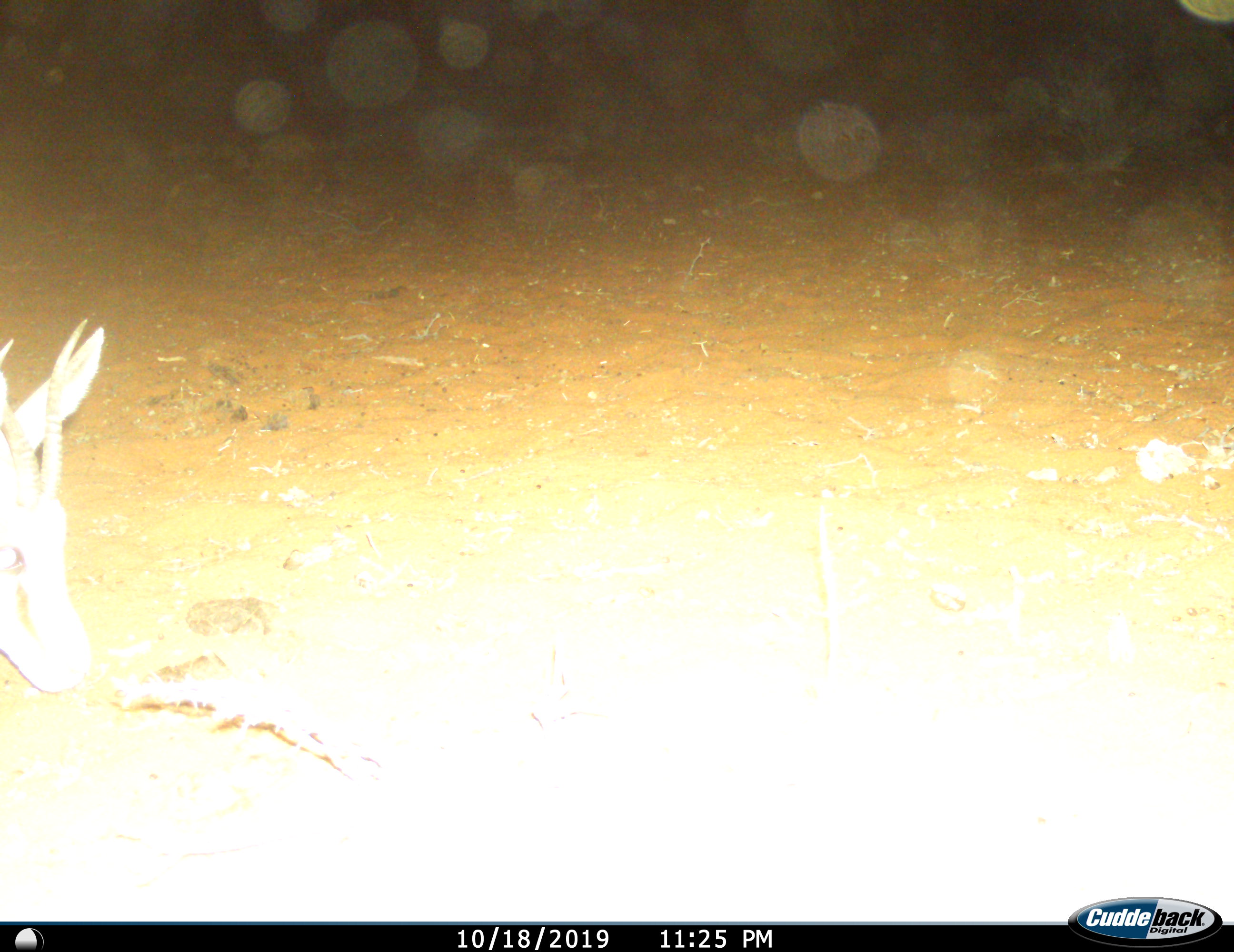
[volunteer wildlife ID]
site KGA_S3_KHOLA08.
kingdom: Animalia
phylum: Chordata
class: Mammalia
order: Artiodactyla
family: Bovidae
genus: Antidorcas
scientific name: Antidorcas marsupialis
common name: springbok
Springbok (Antidorcas marsupialis), count 1. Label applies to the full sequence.